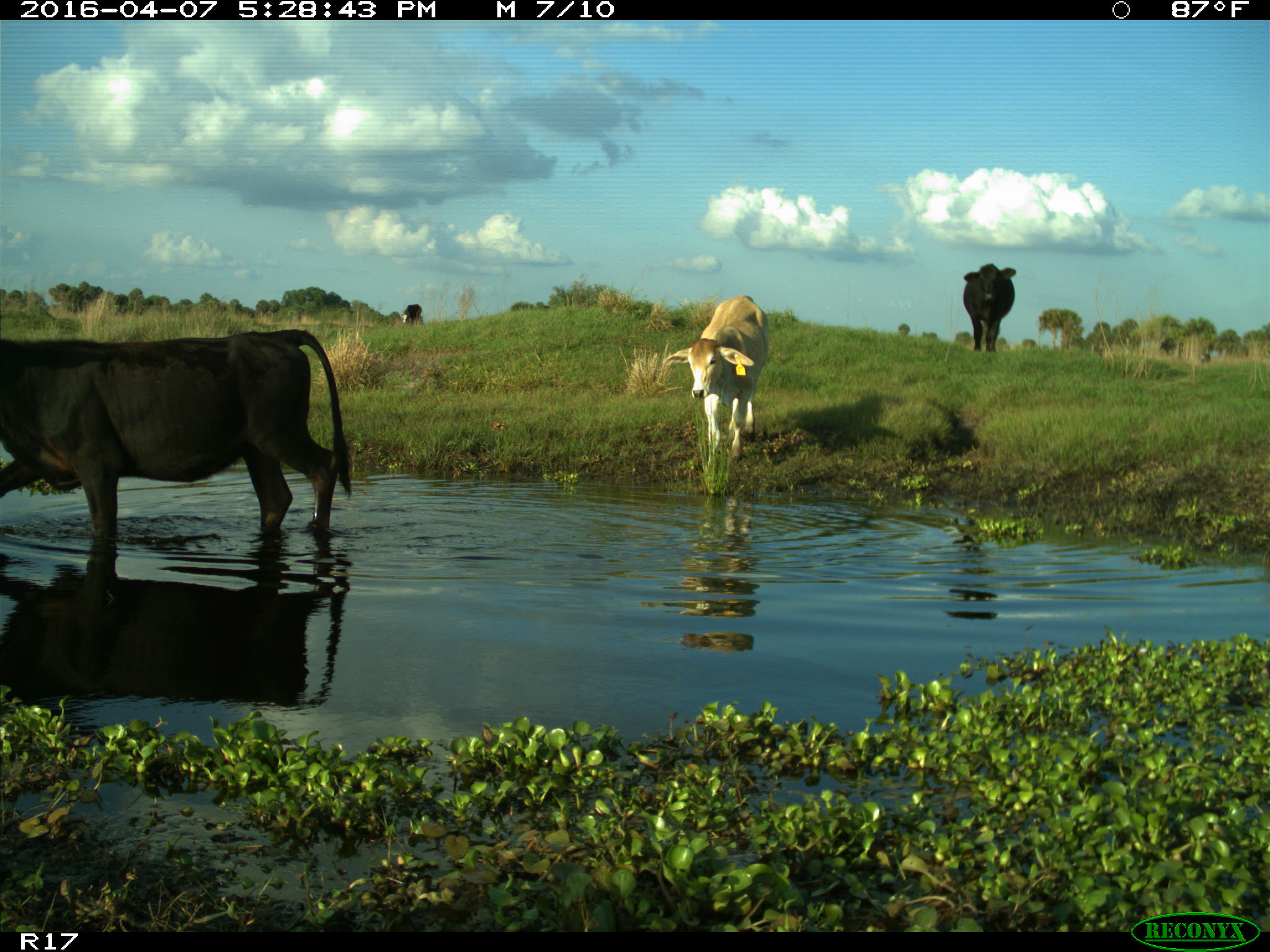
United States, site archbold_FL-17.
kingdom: Animalia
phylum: Chordata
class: Mammalia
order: Artiodactyla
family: Bovidae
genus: Bos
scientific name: Bos taurus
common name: domestic cow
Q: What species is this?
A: Bos taurus (domestic cow).